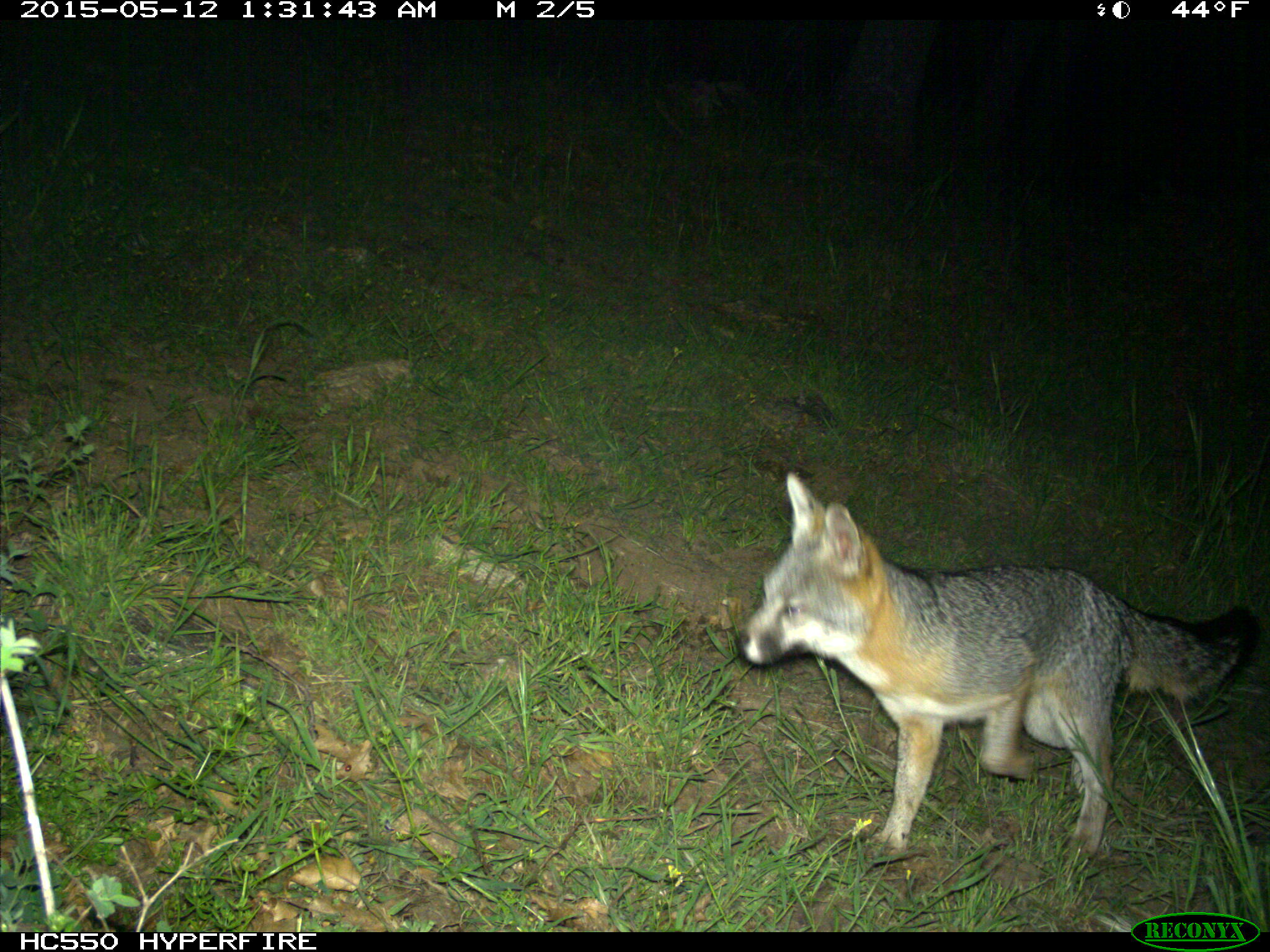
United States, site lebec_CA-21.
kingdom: Animalia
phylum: Chordata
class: Mammalia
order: Carnivora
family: Canidae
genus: Urocyon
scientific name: Urocyon cinereoargenteus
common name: gray fox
Urocyon cinereoargenteus (gray fox).